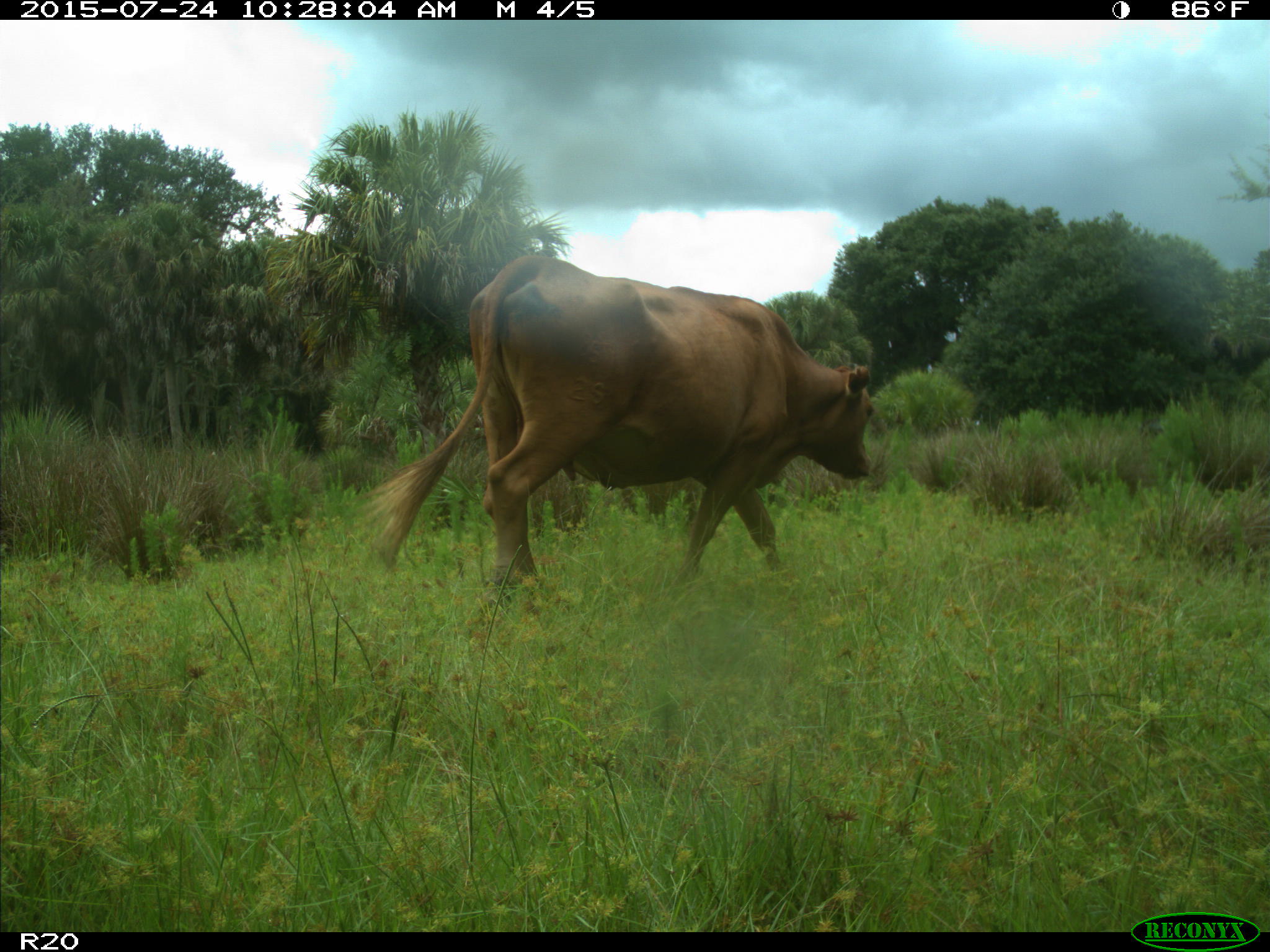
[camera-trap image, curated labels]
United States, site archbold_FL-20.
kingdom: Animalia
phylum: Chordata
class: Mammalia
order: Artiodactyla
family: Bovidae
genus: Bos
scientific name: Bos taurus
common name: domestic cow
Bos taurus (domestic cow).